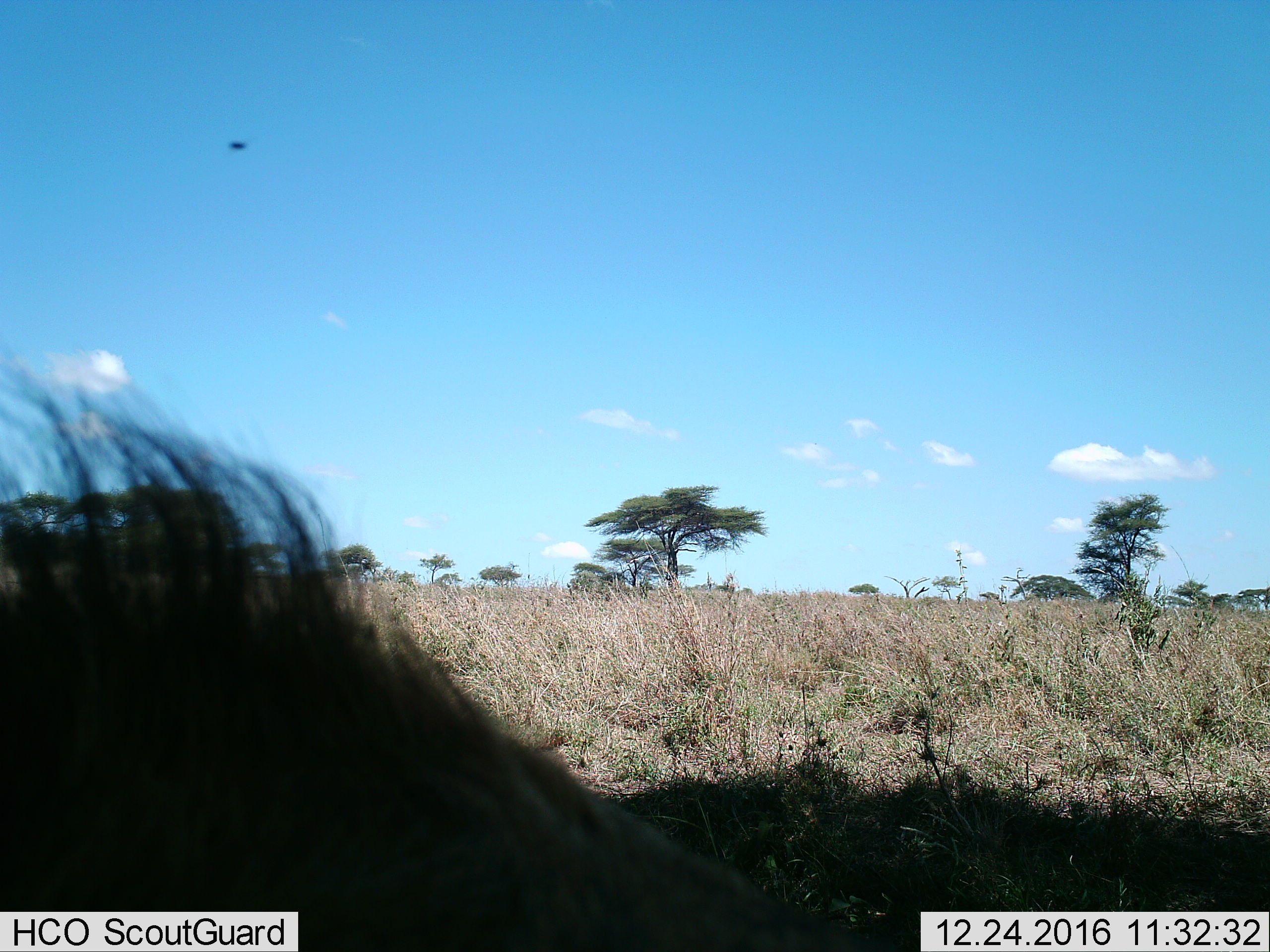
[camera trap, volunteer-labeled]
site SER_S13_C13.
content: unidentified animal